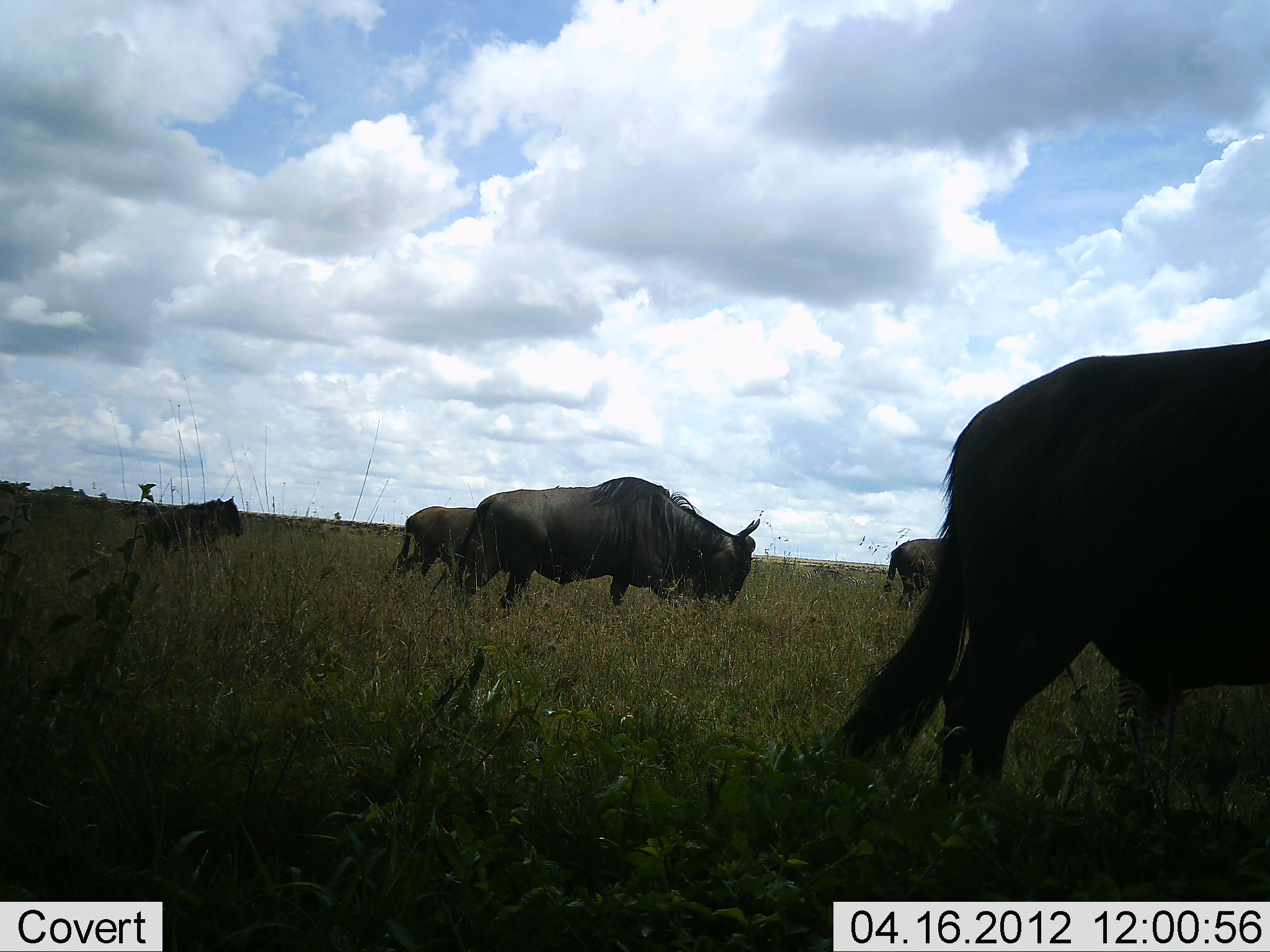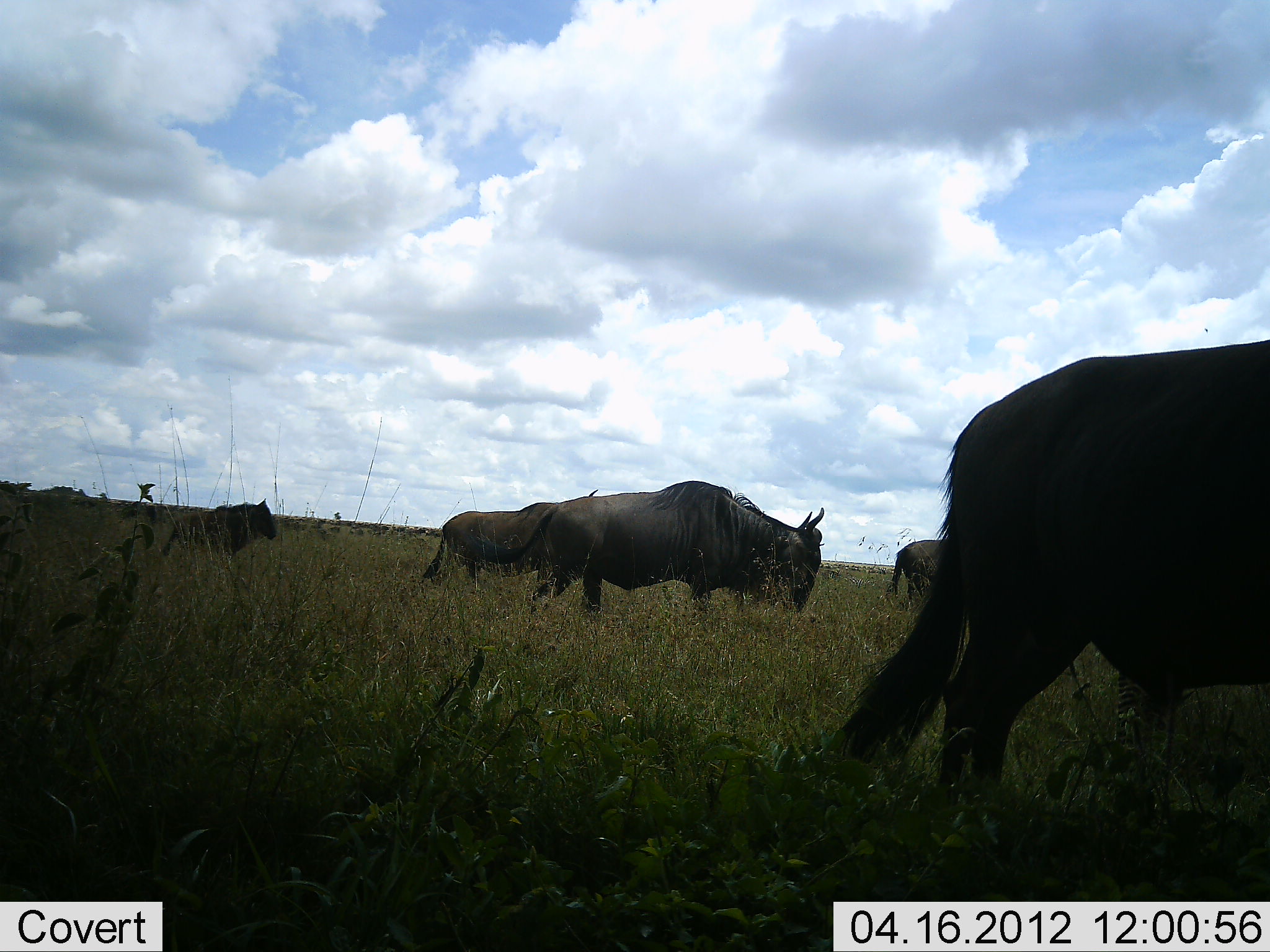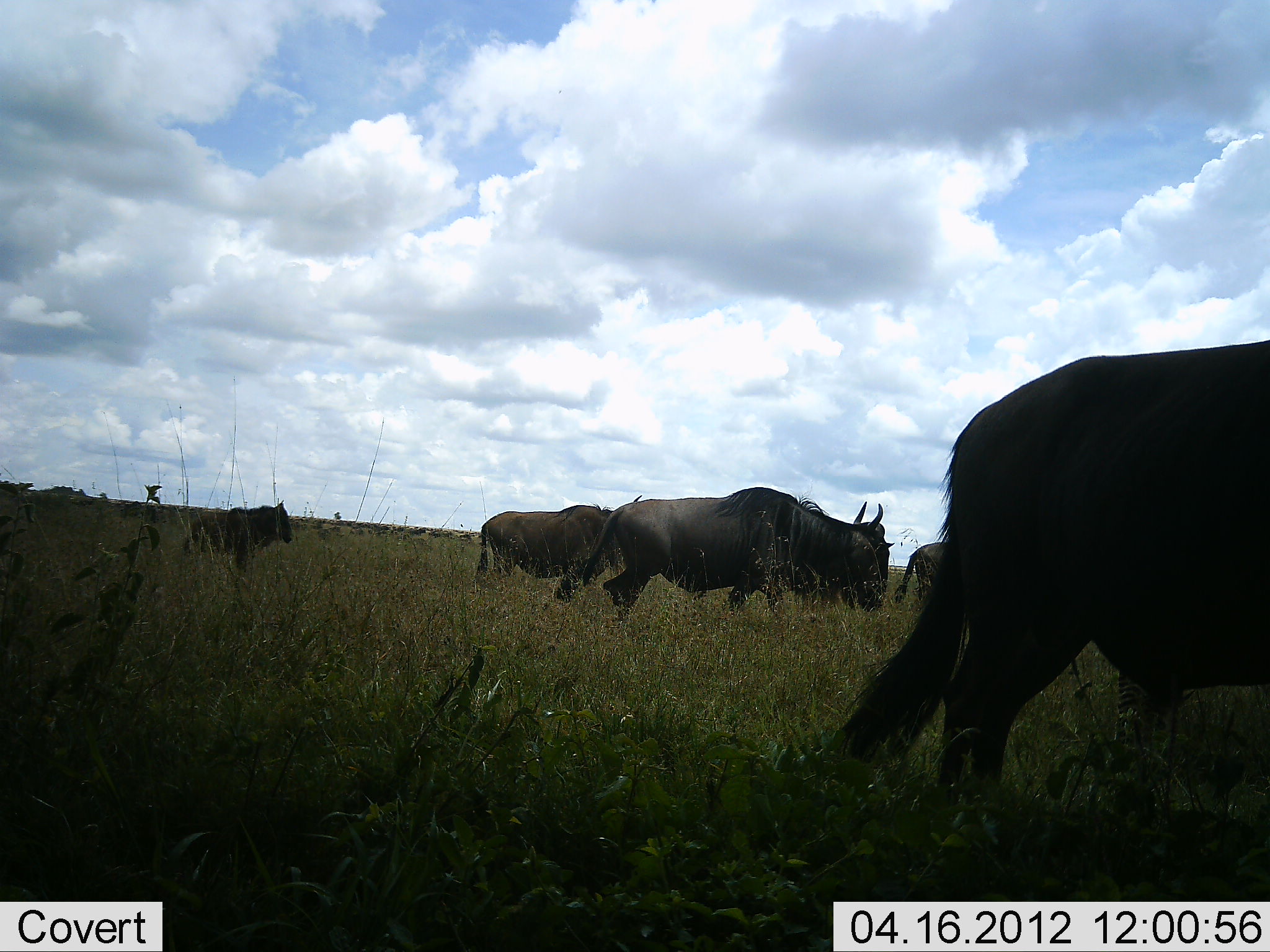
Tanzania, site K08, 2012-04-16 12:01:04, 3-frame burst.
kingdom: Animalia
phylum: Chordata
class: Mammalia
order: Artiodactyla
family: Bovidae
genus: Connochaetes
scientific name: Connochaetes taurinus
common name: blue wildebeest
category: wildebeest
Wildebeest (blue wildebeest) (Connochaetes taurinus), count 5. Behavior (volunteer vote fractions): standing 30%, resting 0%, moving 80%, interacting 0%. Young present (vote fraction): 10%. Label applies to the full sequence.